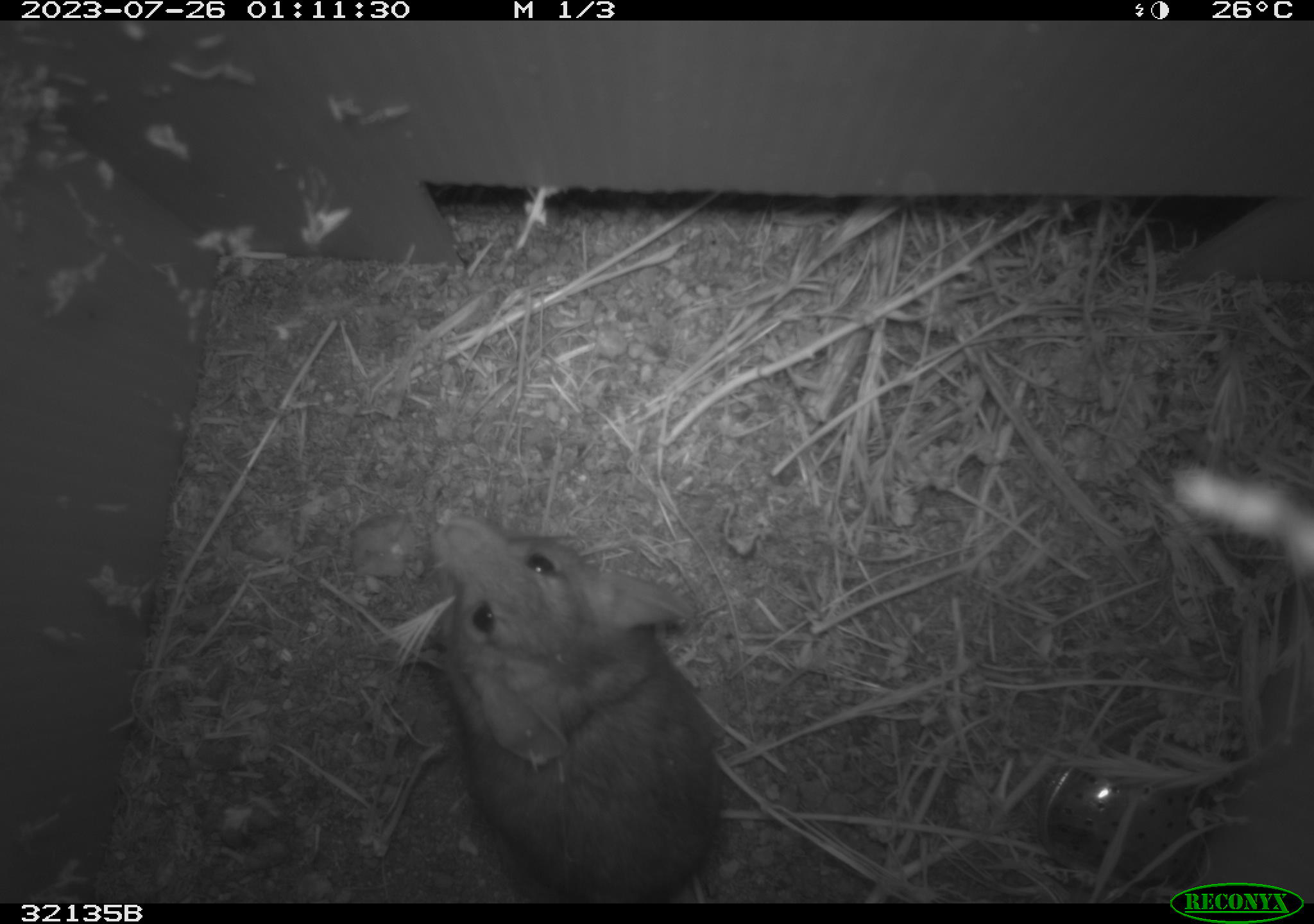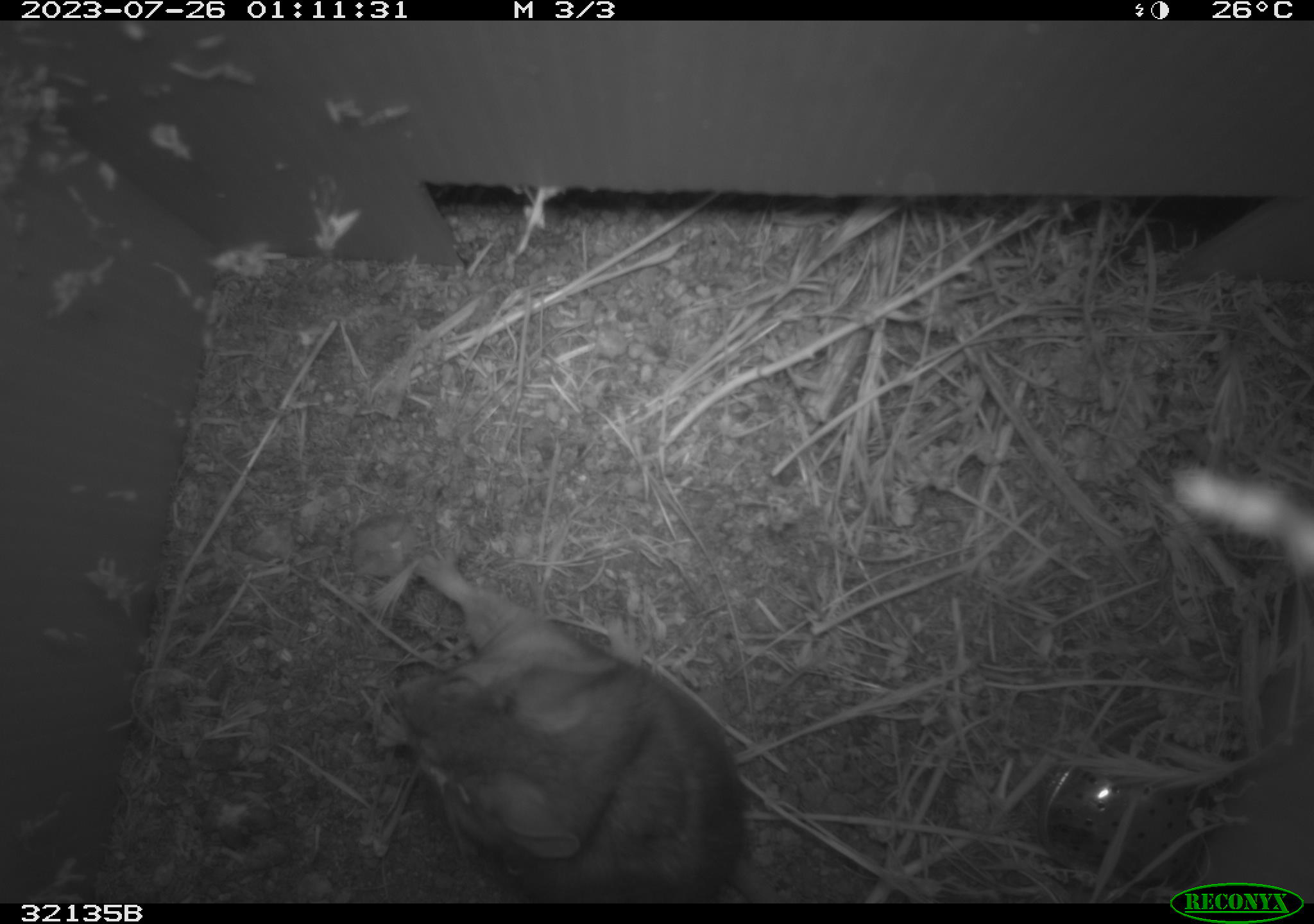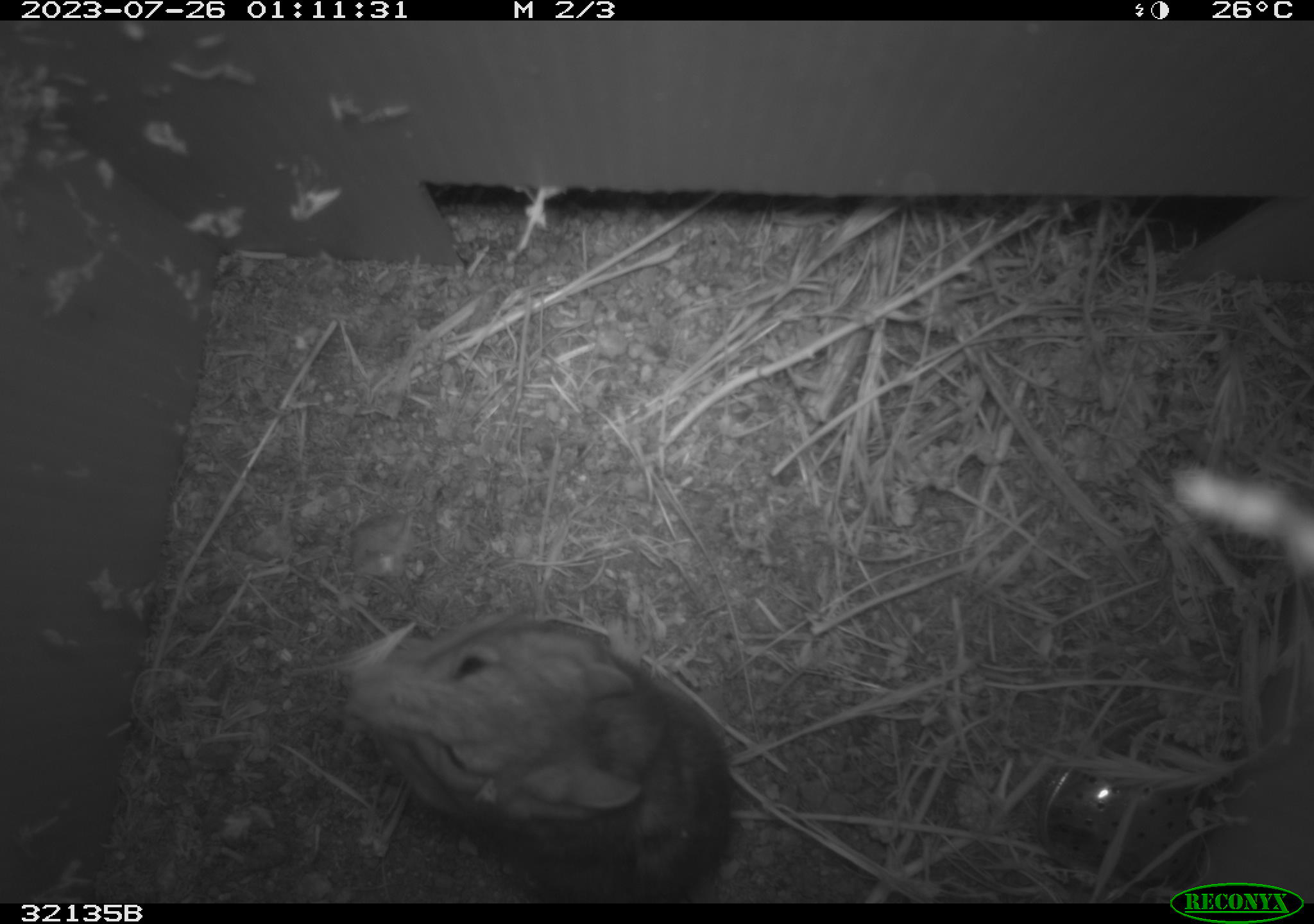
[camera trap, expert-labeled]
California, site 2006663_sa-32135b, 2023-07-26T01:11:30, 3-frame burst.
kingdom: Animalia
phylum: Chordata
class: Mammalia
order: Rodentia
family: Cricetidae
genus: Neotoma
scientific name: Neotoma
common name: pack rat or woodrat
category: neotoma species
Neotoma species (pack rat or woodrat) (Neotoma).